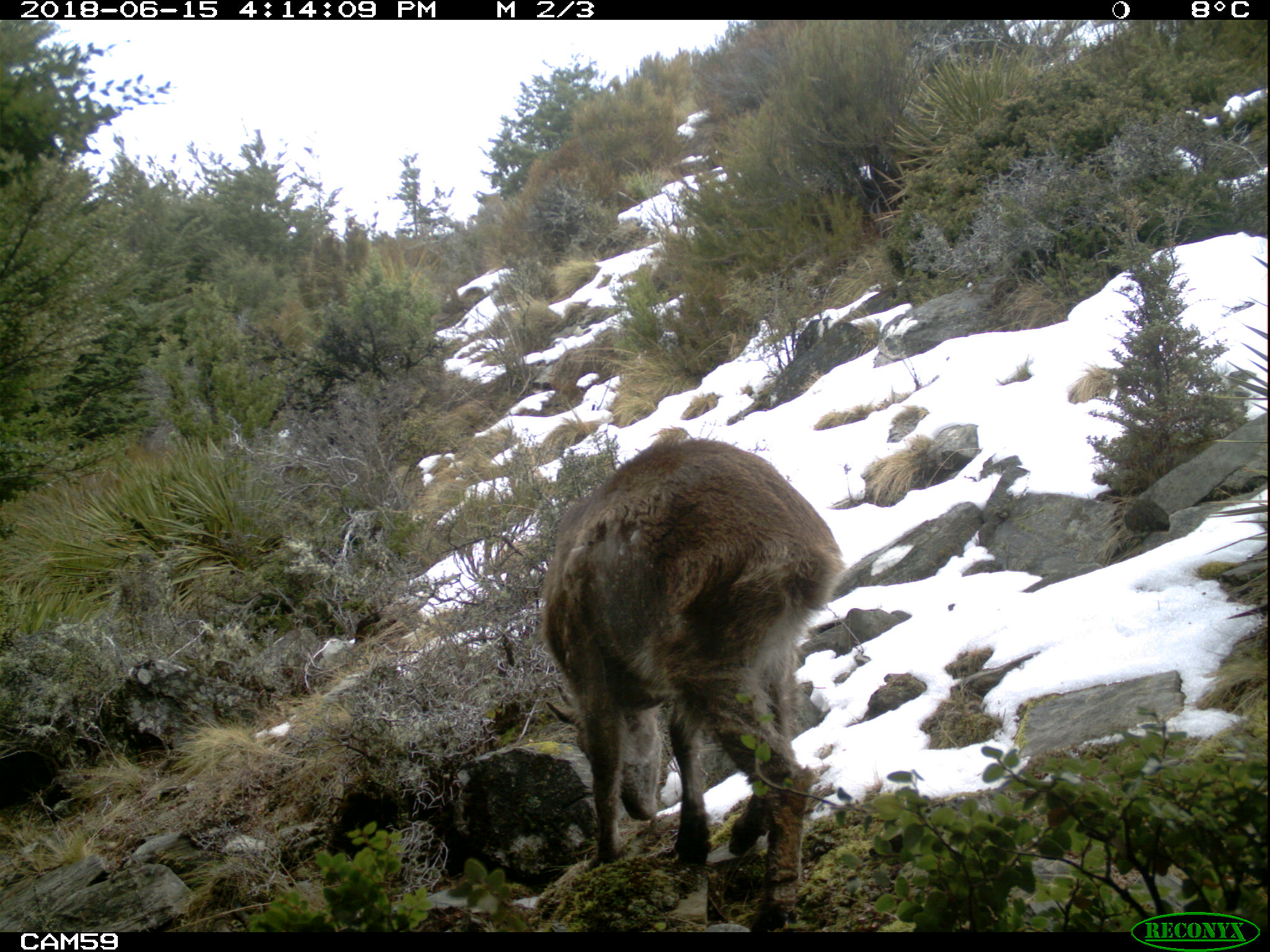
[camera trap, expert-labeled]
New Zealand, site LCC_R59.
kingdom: Animalia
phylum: Chordata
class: Mammalia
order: Artiodactyla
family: Bovidae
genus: Nilgiritragus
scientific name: Nilgiritragus hylocrius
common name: tahr